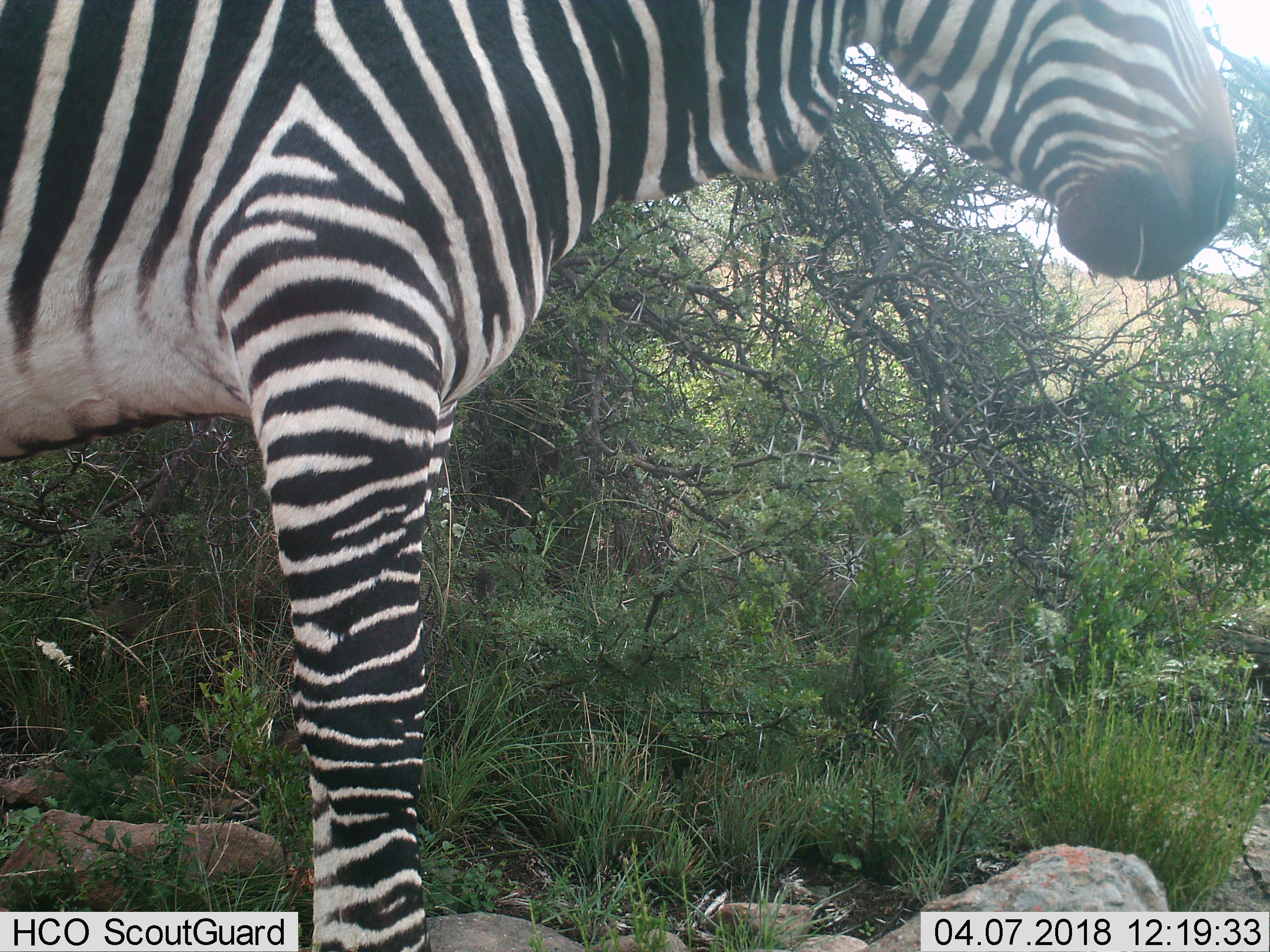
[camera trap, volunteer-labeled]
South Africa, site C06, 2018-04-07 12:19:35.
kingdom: Animalia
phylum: Chordata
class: Mammalia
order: Perissodactyla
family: Equidae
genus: Equus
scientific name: Equus zebra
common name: mountain zebra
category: zebramountain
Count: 1.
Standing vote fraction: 100%.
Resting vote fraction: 0%.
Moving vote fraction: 11%.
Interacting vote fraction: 0%.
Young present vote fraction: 0%.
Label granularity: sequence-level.